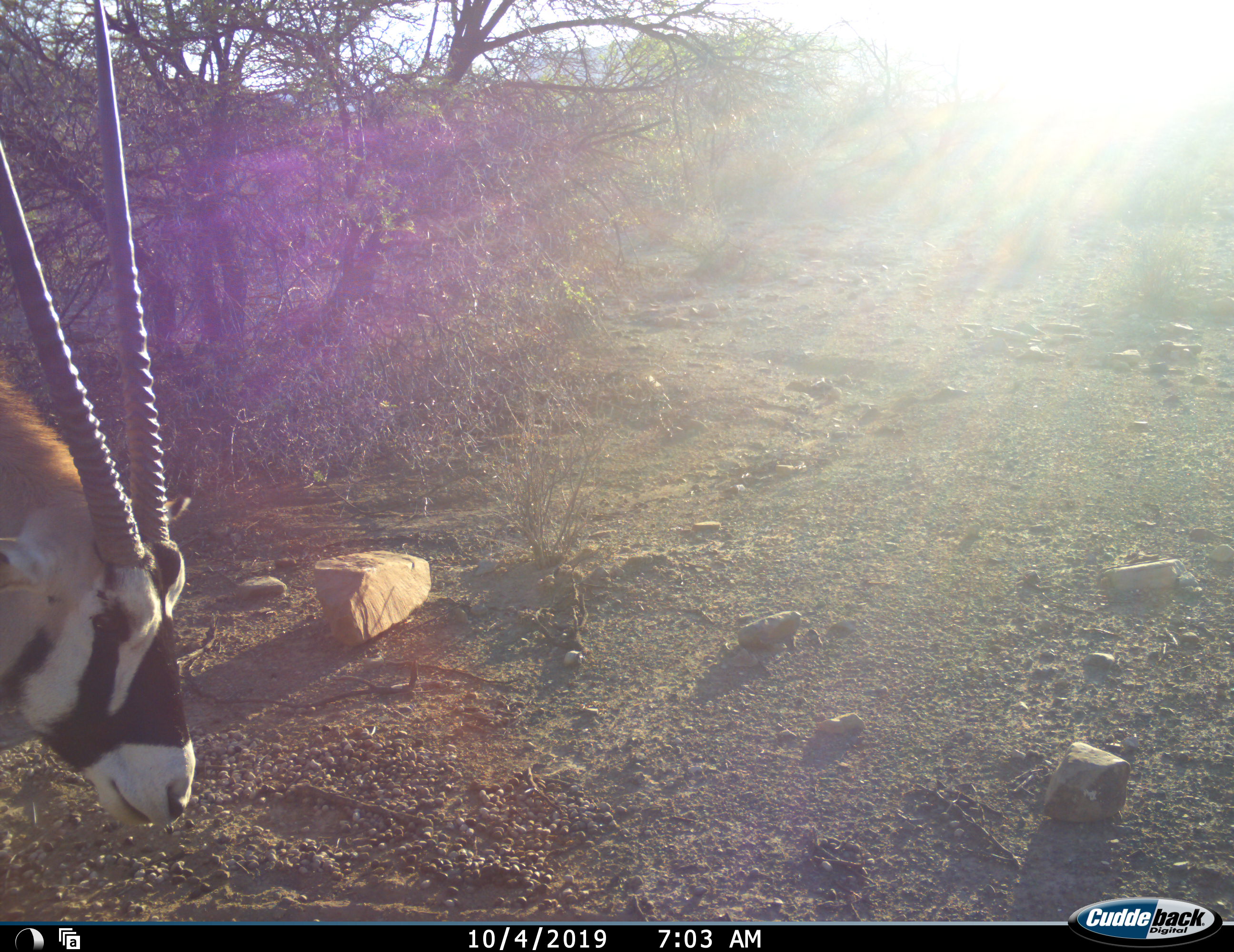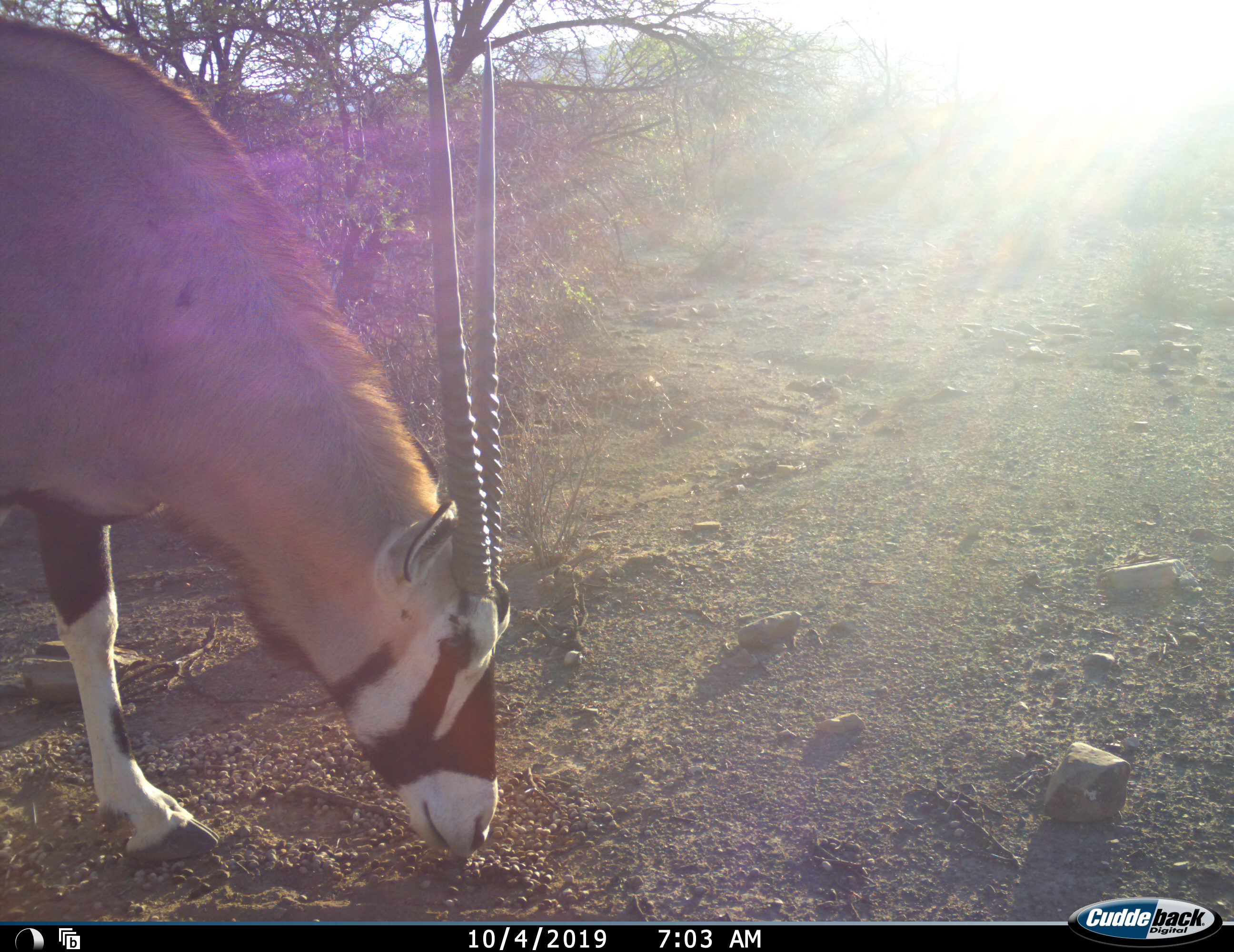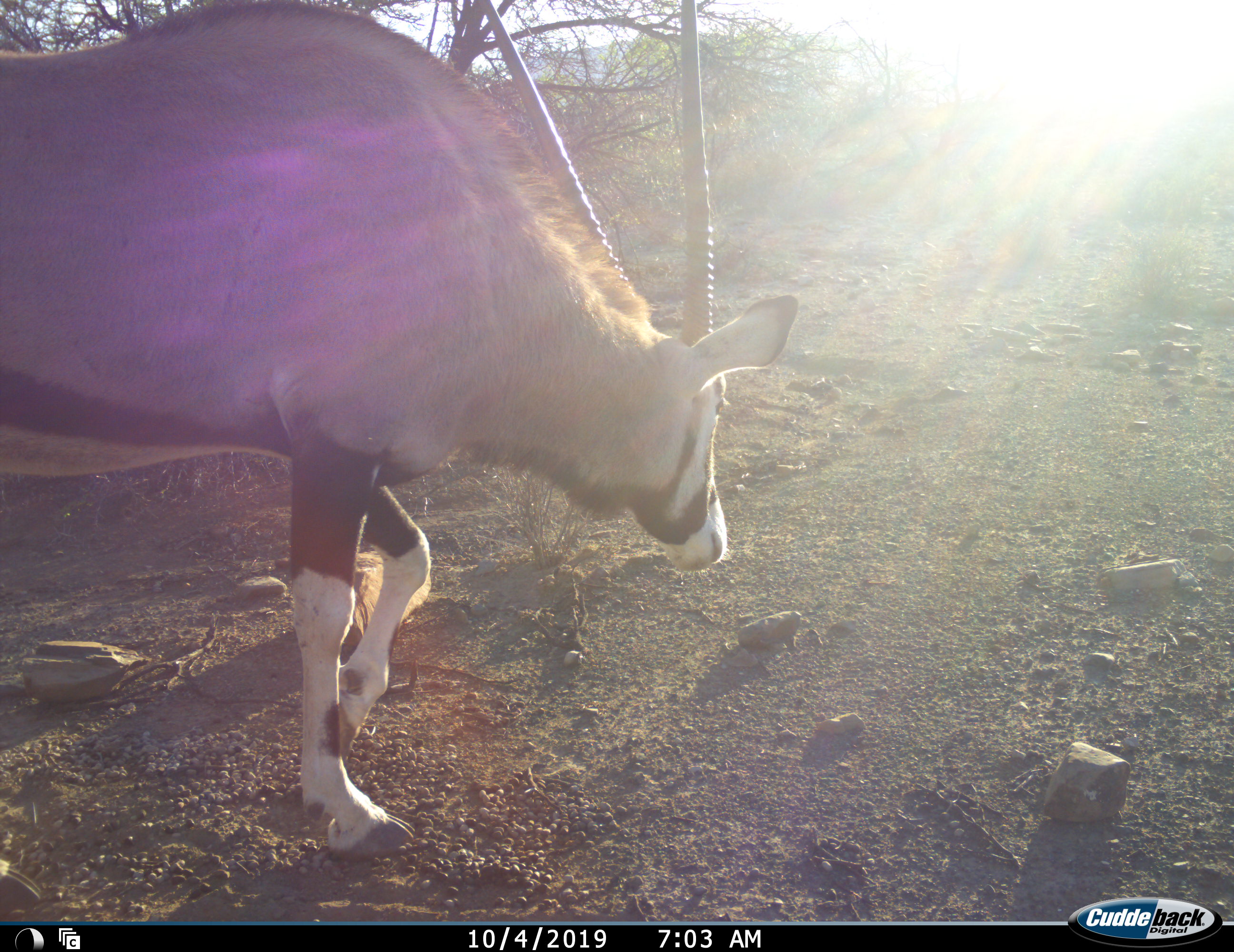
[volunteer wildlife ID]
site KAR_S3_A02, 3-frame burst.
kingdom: Animalia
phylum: Chordata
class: Mammalia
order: Artiodactyla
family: Bovidae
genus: Oryx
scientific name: Oryx gazella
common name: gemsbok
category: oryx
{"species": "oryx (gemsbok) (Oryx gazella)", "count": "1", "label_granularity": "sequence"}